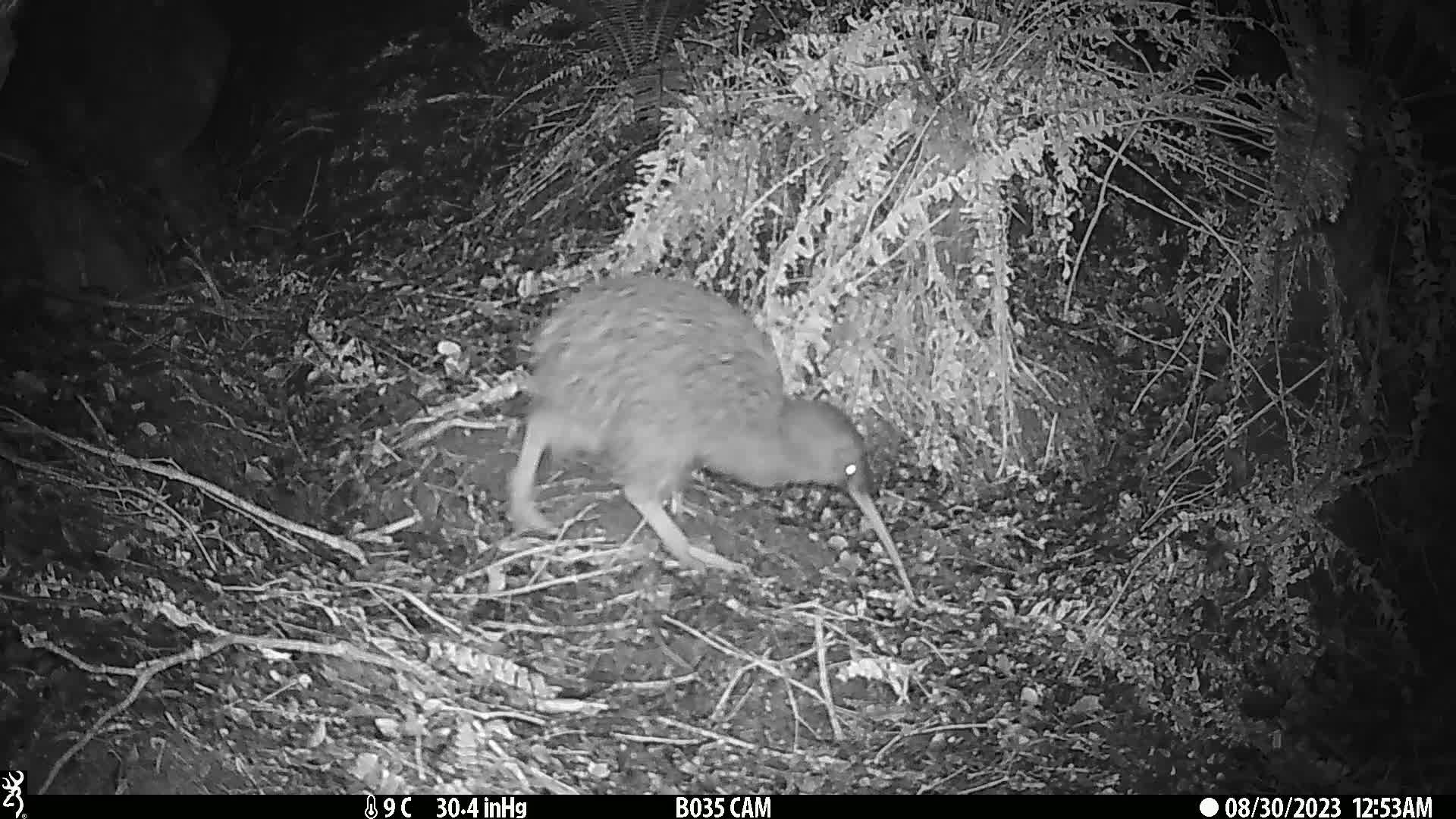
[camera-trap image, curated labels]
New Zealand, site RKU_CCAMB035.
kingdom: Animalia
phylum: Chordata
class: Aves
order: Apterygiformes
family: Apterygidae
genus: Apteryx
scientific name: Apteryx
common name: kiwi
Kiwi (Apteryx).